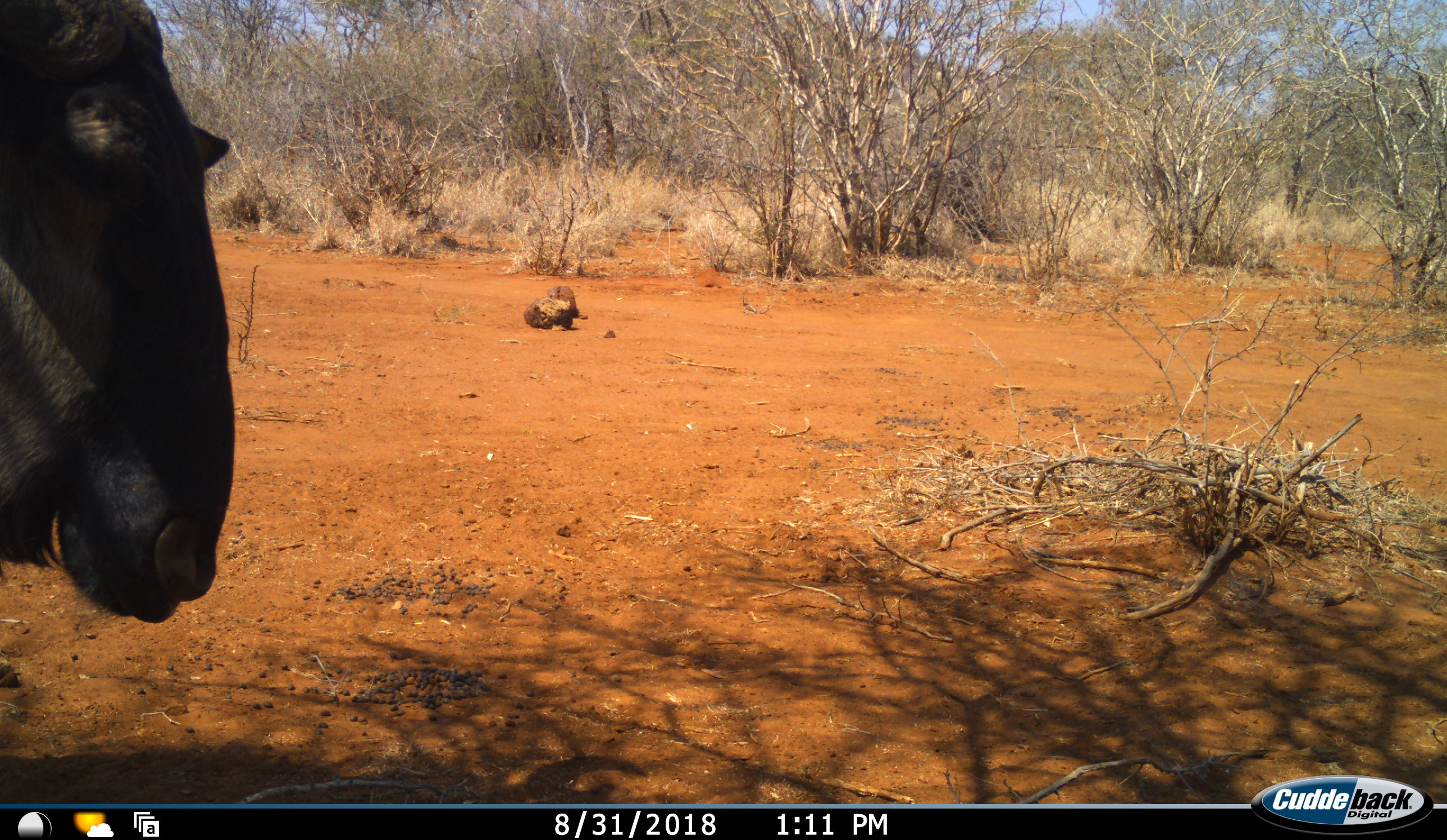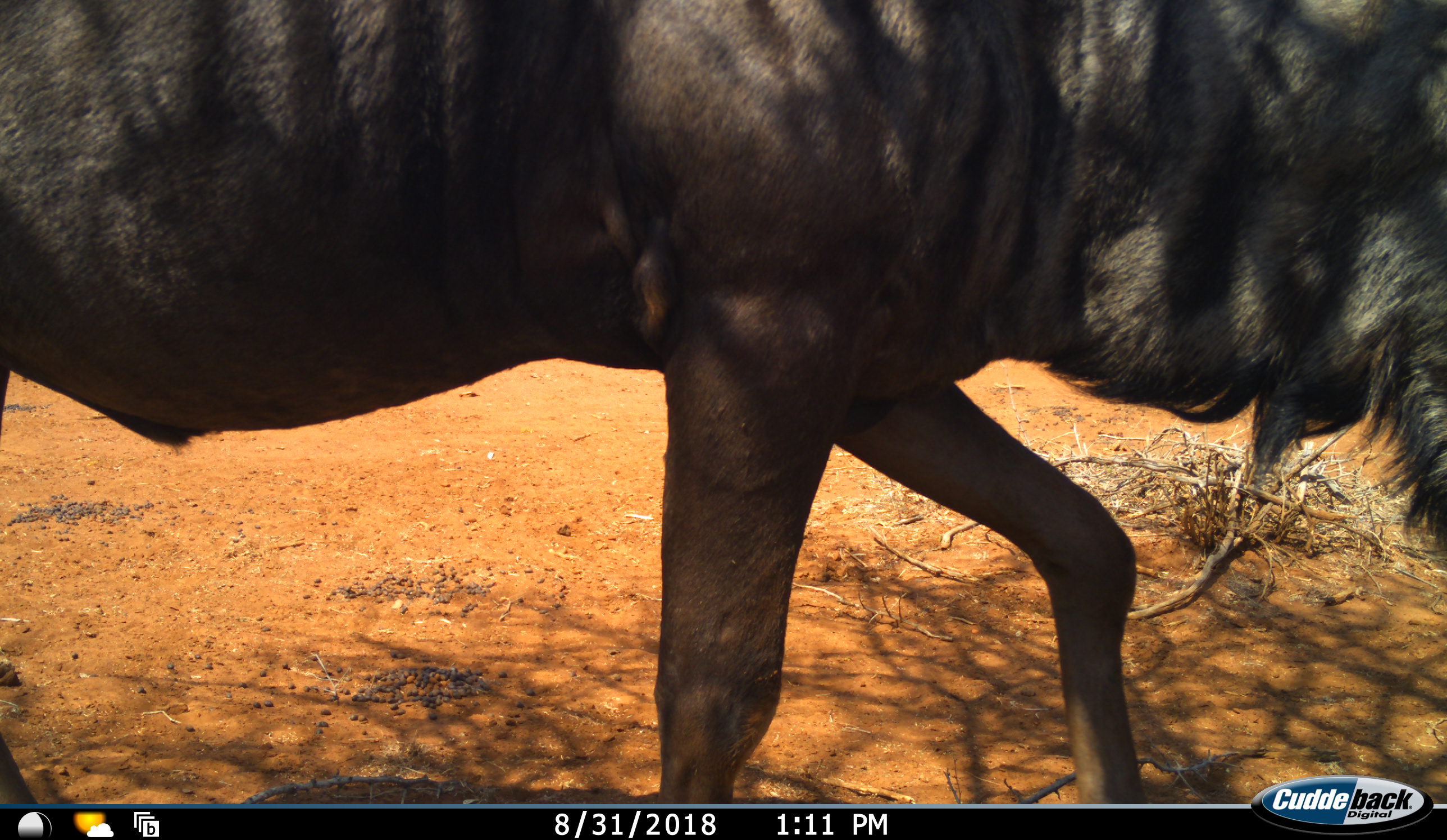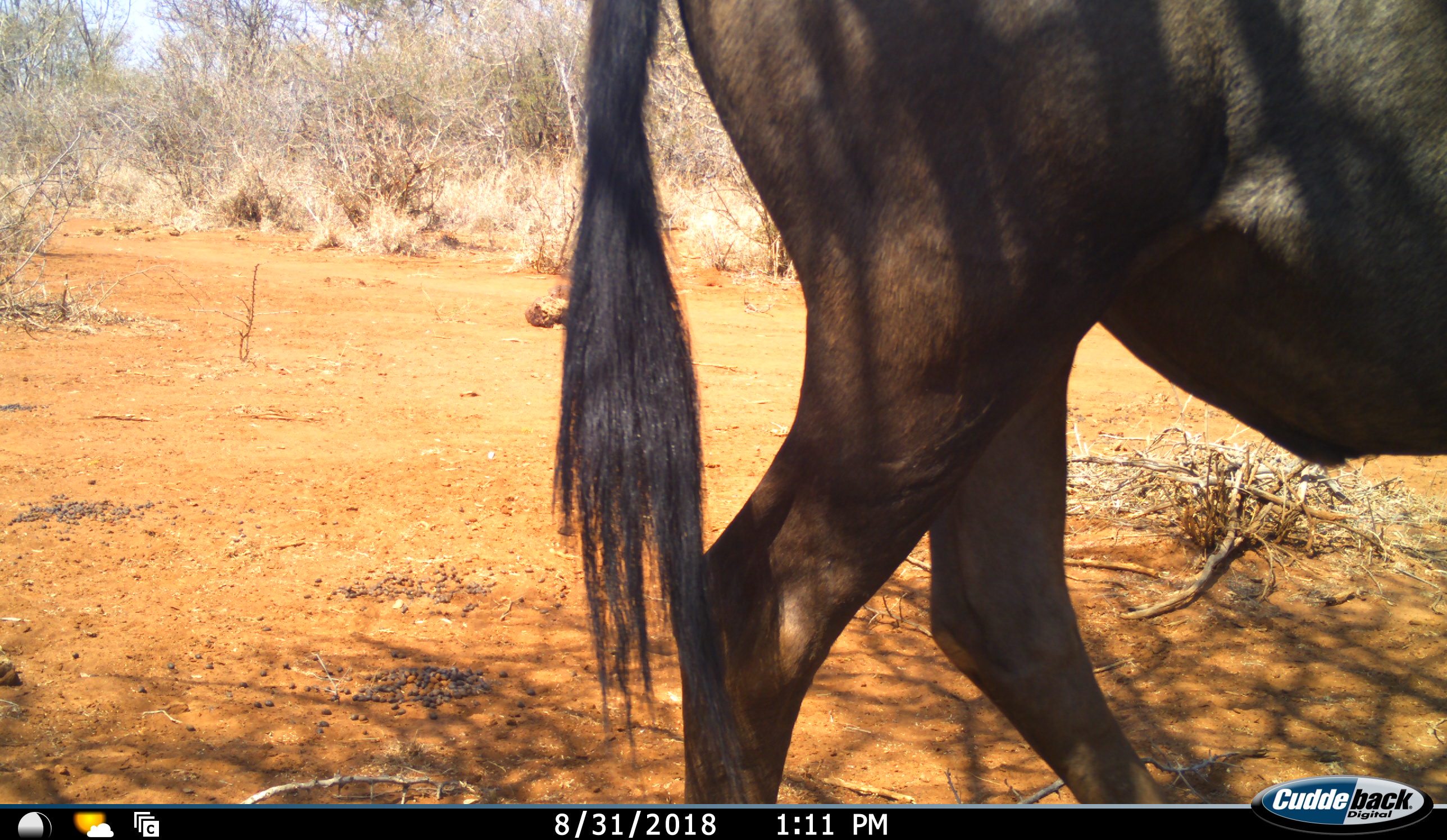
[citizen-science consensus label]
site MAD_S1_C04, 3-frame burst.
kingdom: Animalia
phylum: Chordata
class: Mammalia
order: Artiodactyla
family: Bovidae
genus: Connochaetes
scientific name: Connochaetes taurinus taurinus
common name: blue wildebeest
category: wildebeestblue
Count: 1.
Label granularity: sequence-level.